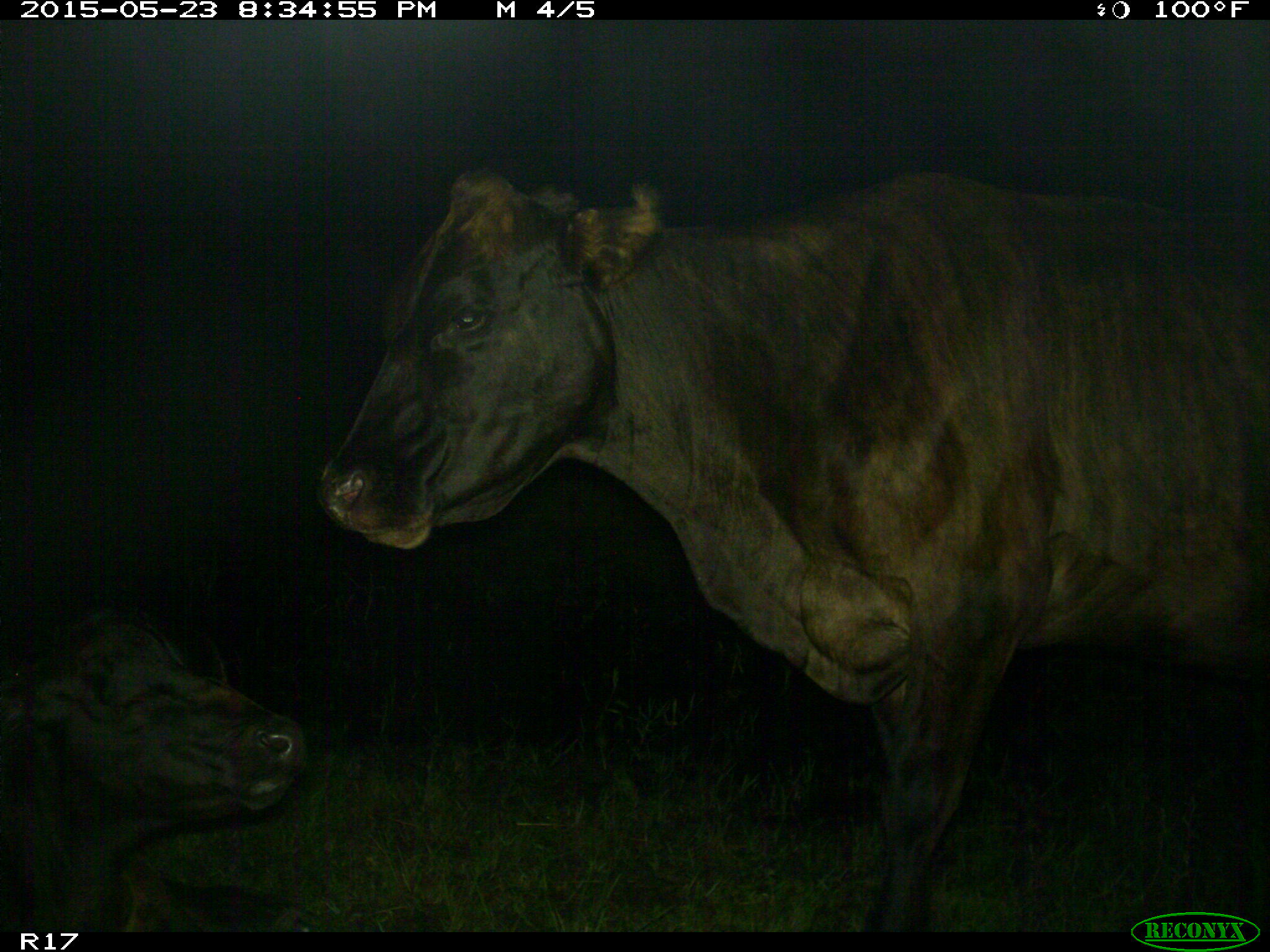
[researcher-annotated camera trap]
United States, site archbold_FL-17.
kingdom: Animalia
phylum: Chordata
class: Mammalia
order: Artiodactyla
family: Bovidae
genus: Bos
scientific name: Bos taurus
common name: domestic cow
Bos taurus (domestic cow).